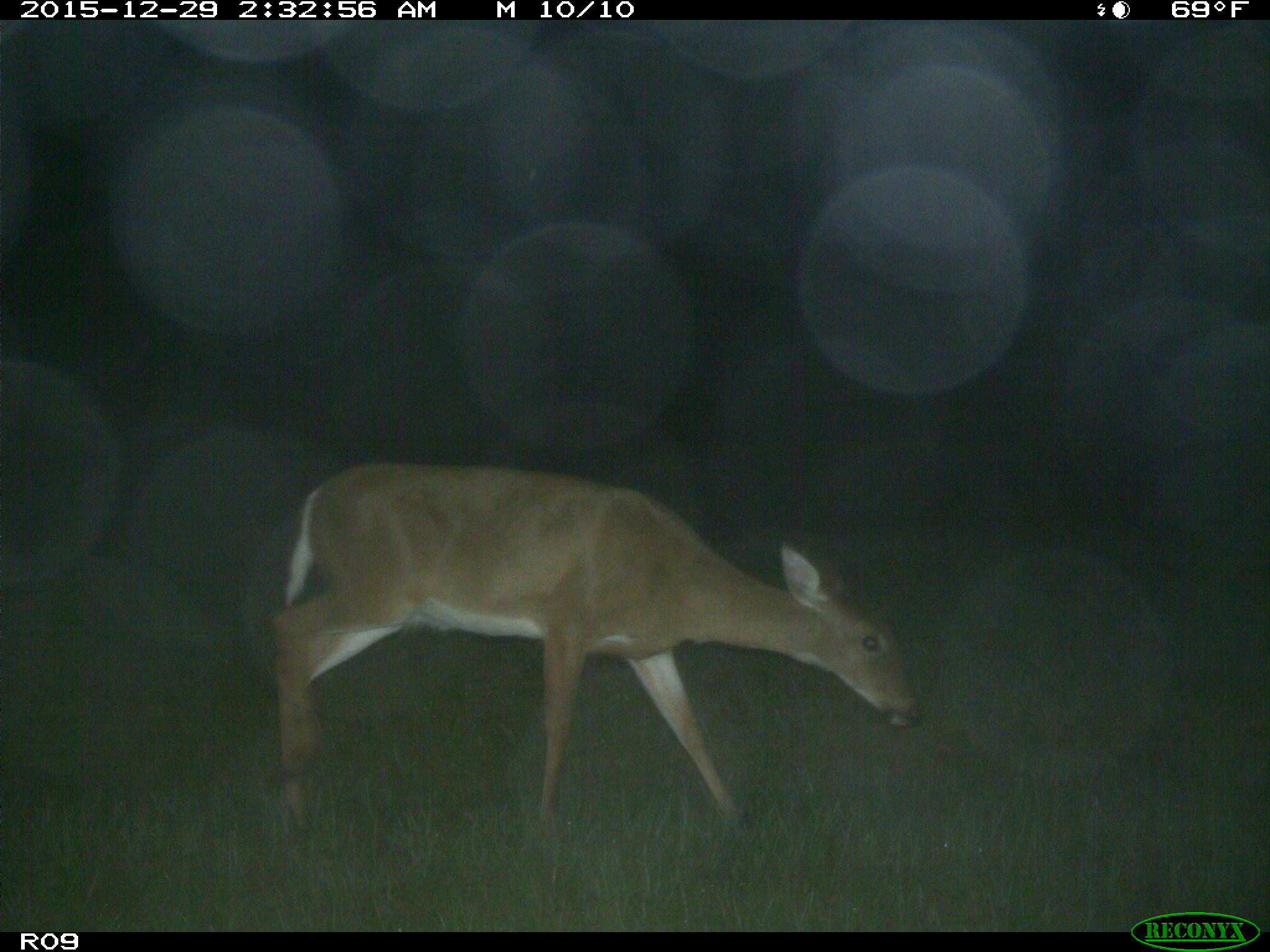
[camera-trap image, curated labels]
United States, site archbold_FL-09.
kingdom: Animalia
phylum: Chordata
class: Mammalia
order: Artiodactyla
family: Cervidae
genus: Odocoileus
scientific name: Odocoileus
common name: deer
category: unidentified deer